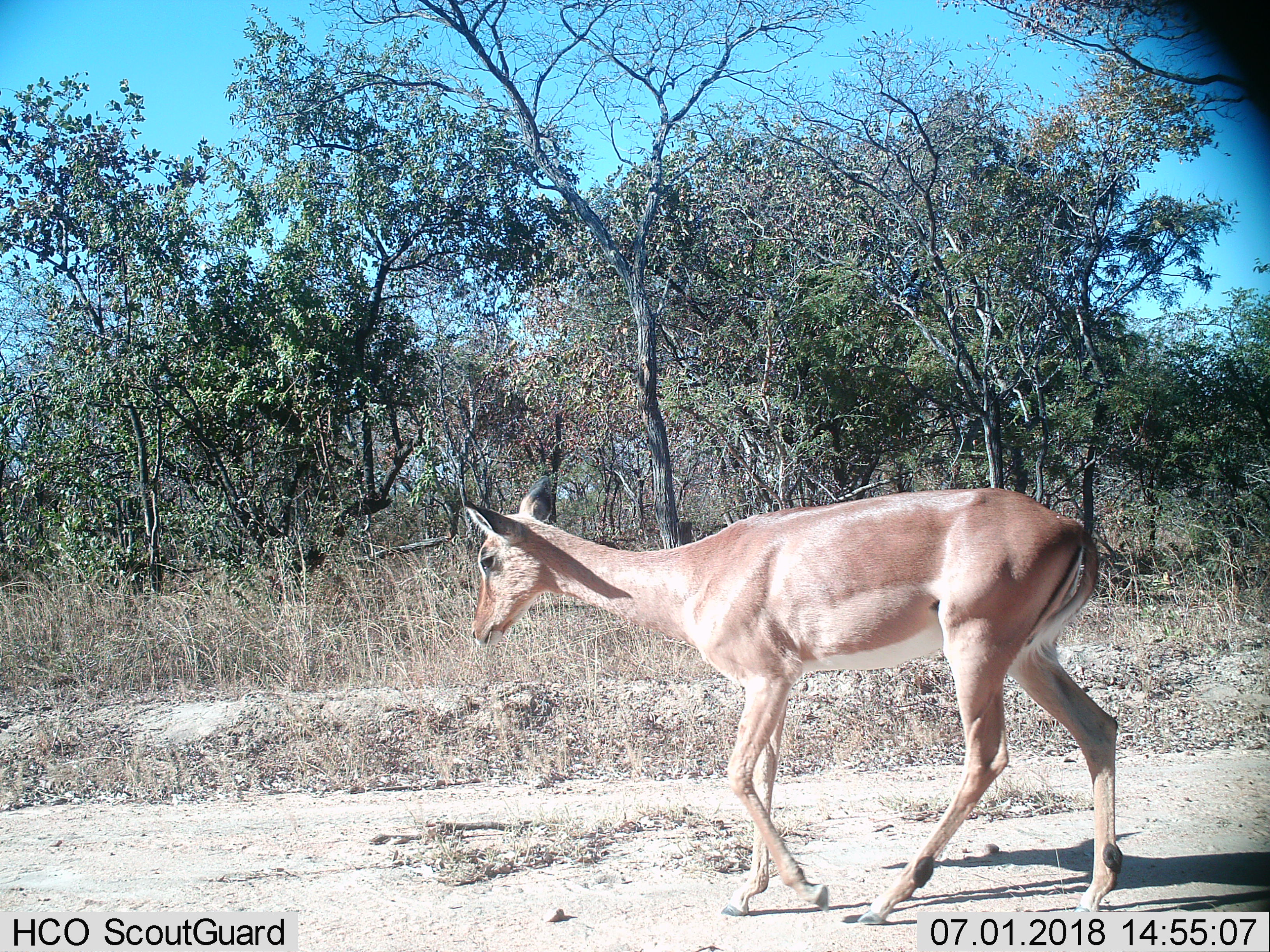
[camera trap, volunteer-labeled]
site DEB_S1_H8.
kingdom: Animalia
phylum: Chordata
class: Mammalia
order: Artiodactyla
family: Bovidae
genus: Aepyceros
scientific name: Aepyceros melampus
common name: impala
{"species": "impala (Aepyceros melampus)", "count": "1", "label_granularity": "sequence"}